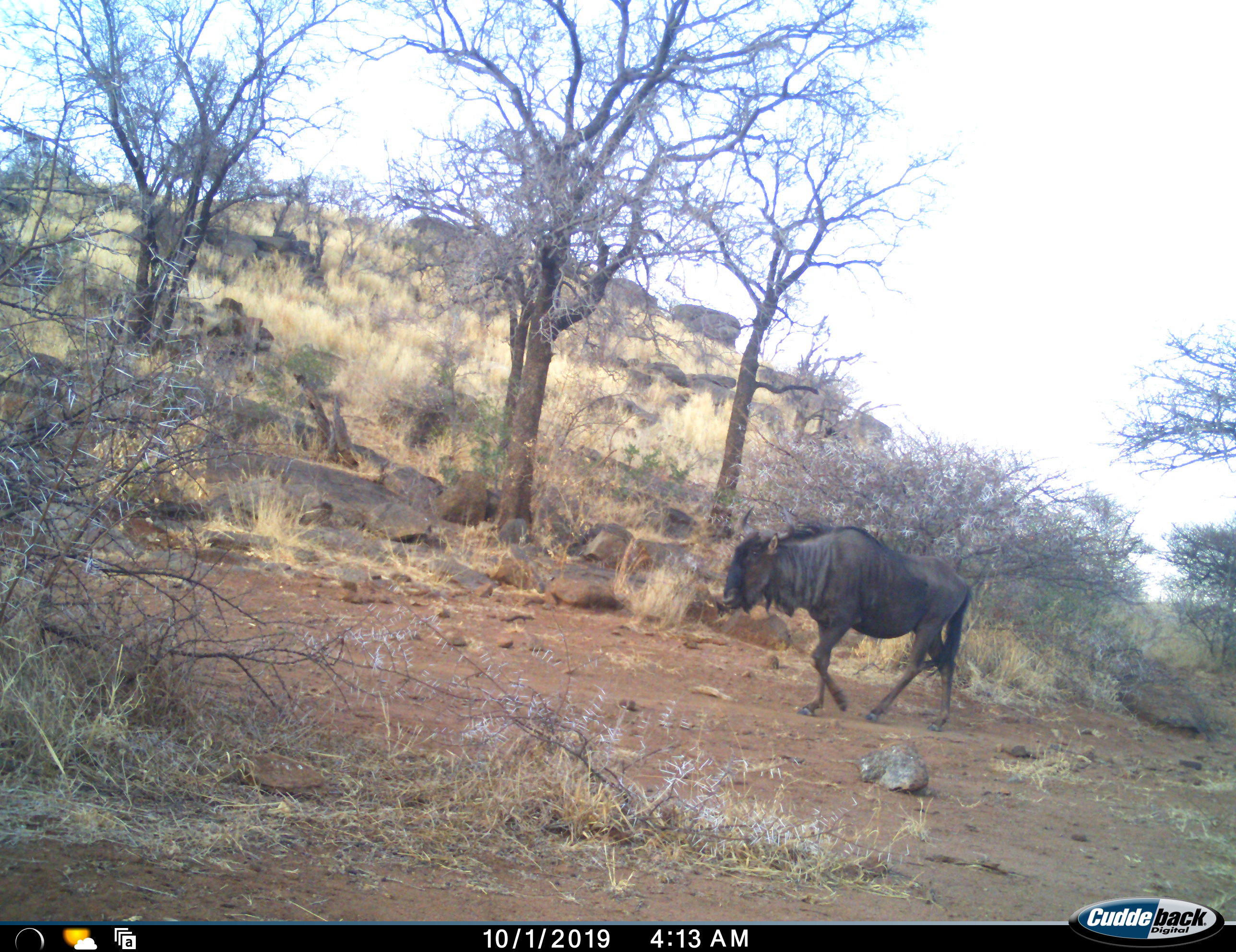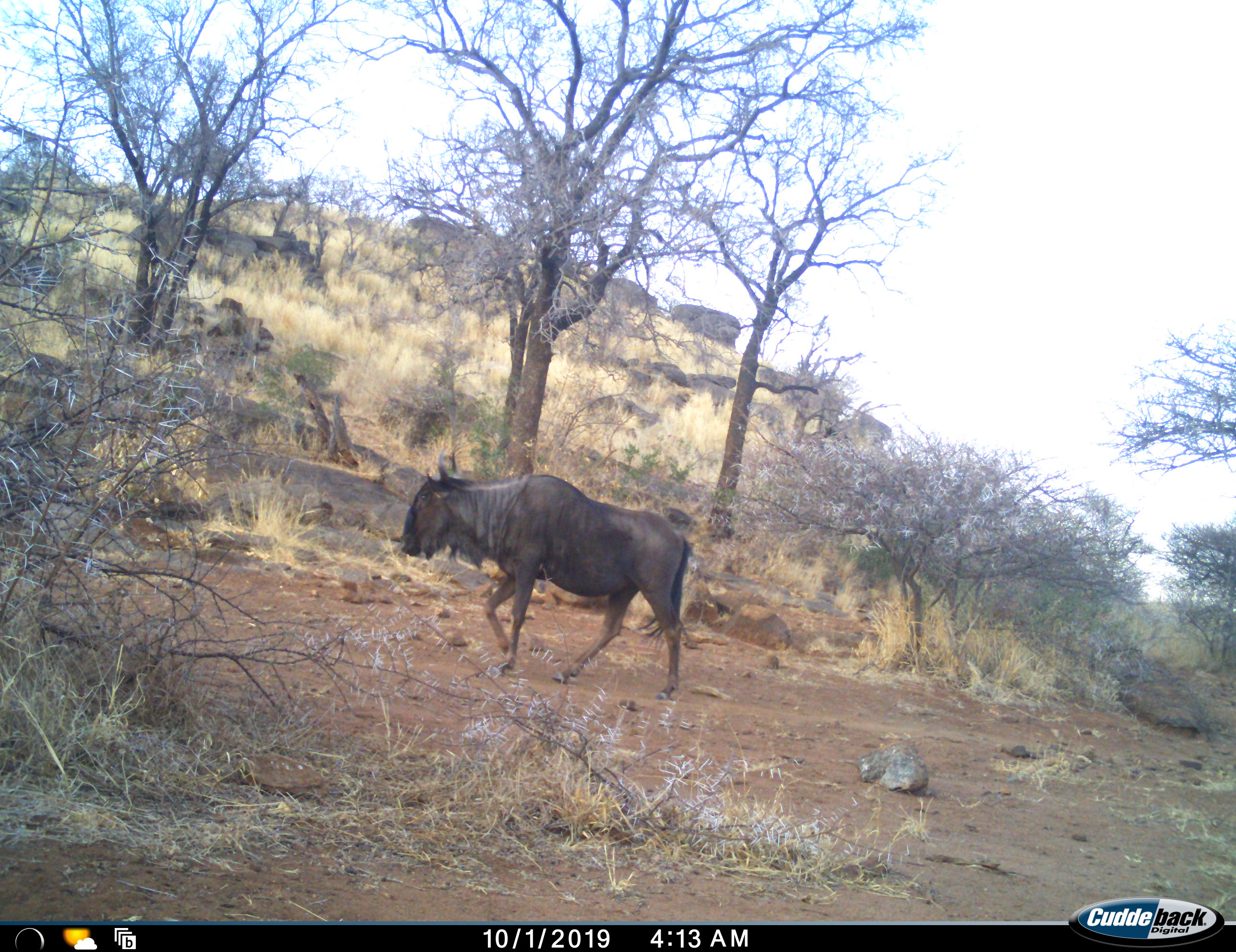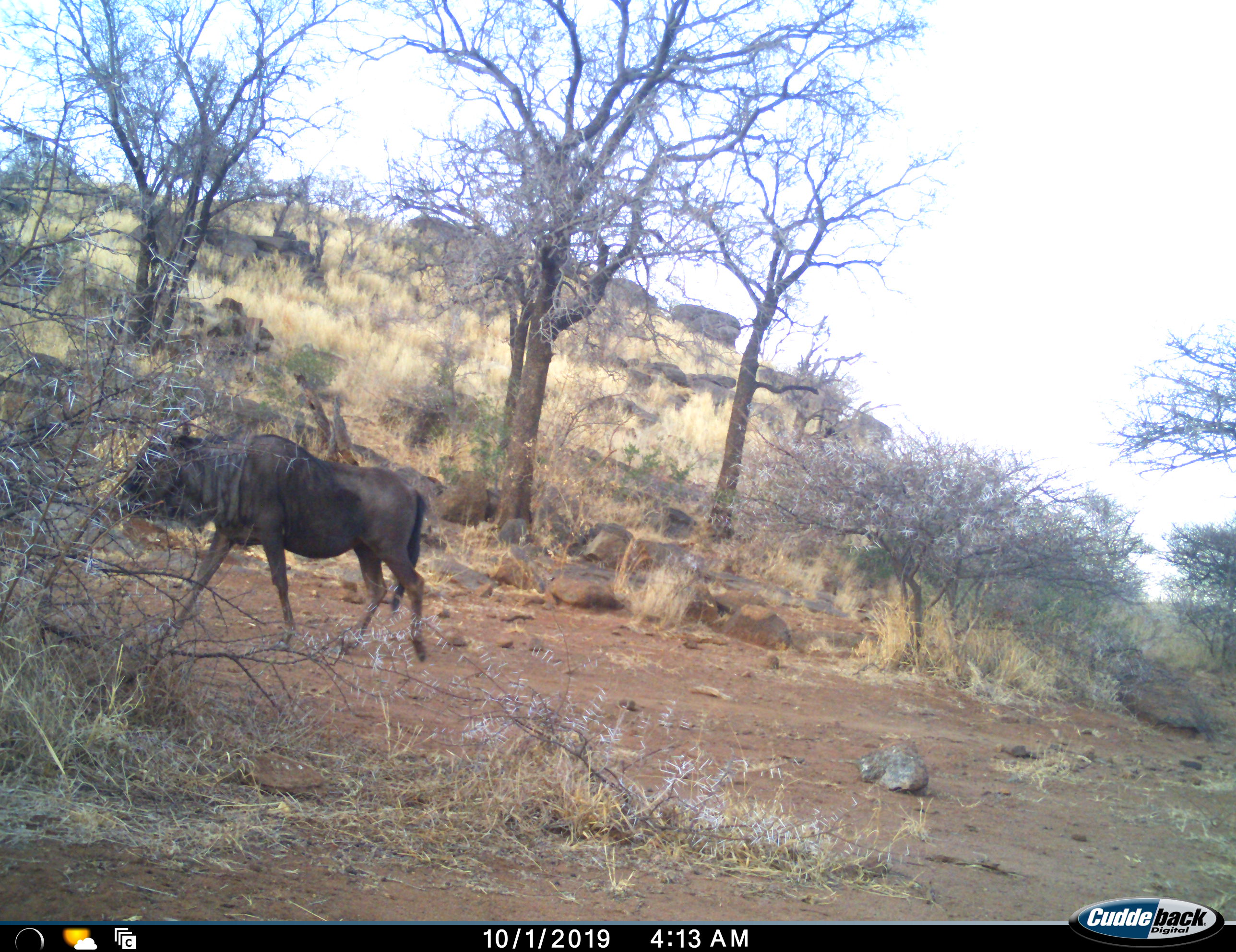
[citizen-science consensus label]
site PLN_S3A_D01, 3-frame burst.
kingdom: Animalia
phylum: Chordata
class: Mammalia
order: Artiodactyla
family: Bovidae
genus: Connochaetes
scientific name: Connochaetes taurinus taurinus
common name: blue wildebeest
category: wildebeestblue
Wildebeestblue (blue wildebeest) (Connochaetes taurinus taurinus), count 1. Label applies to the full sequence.